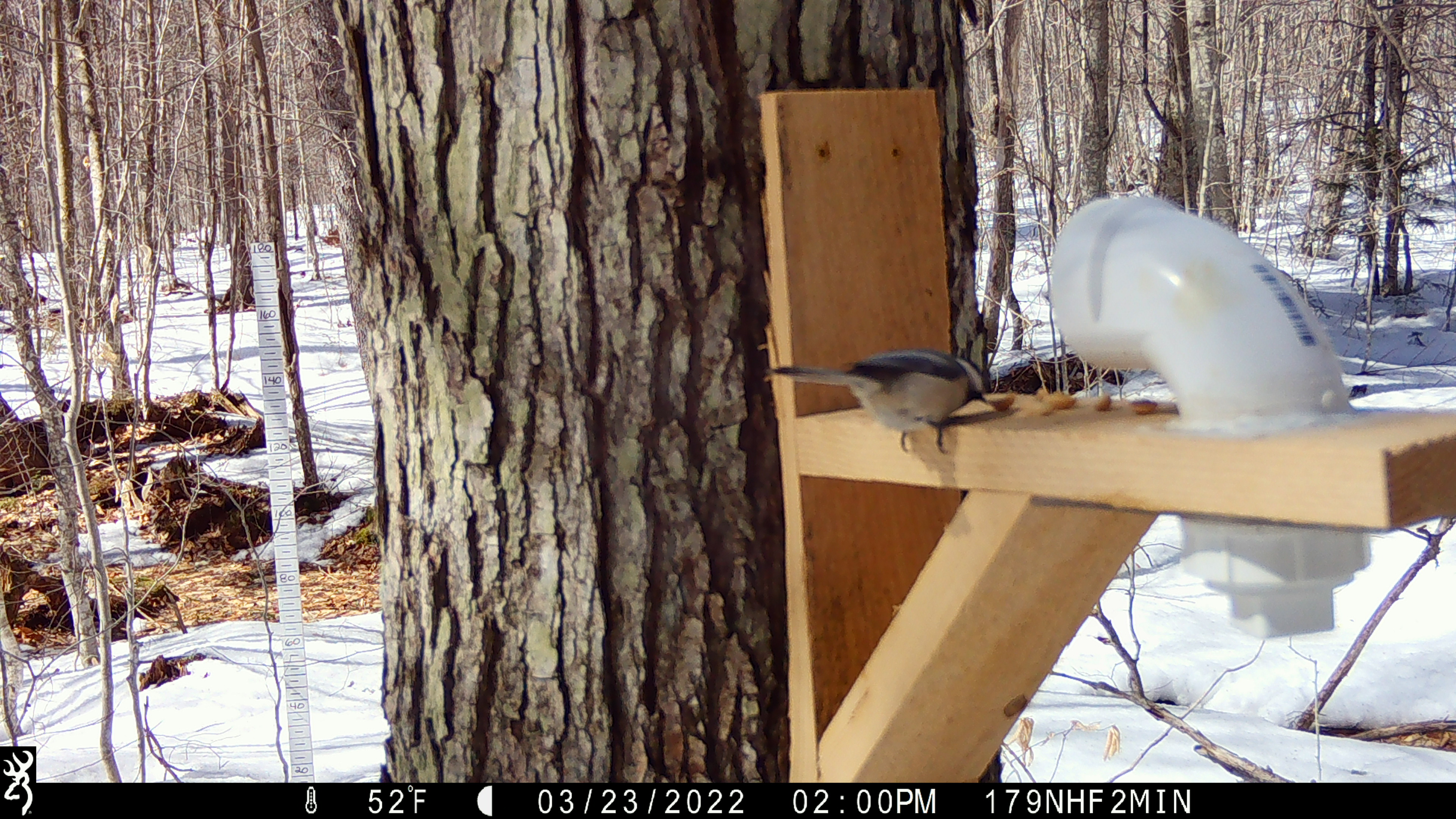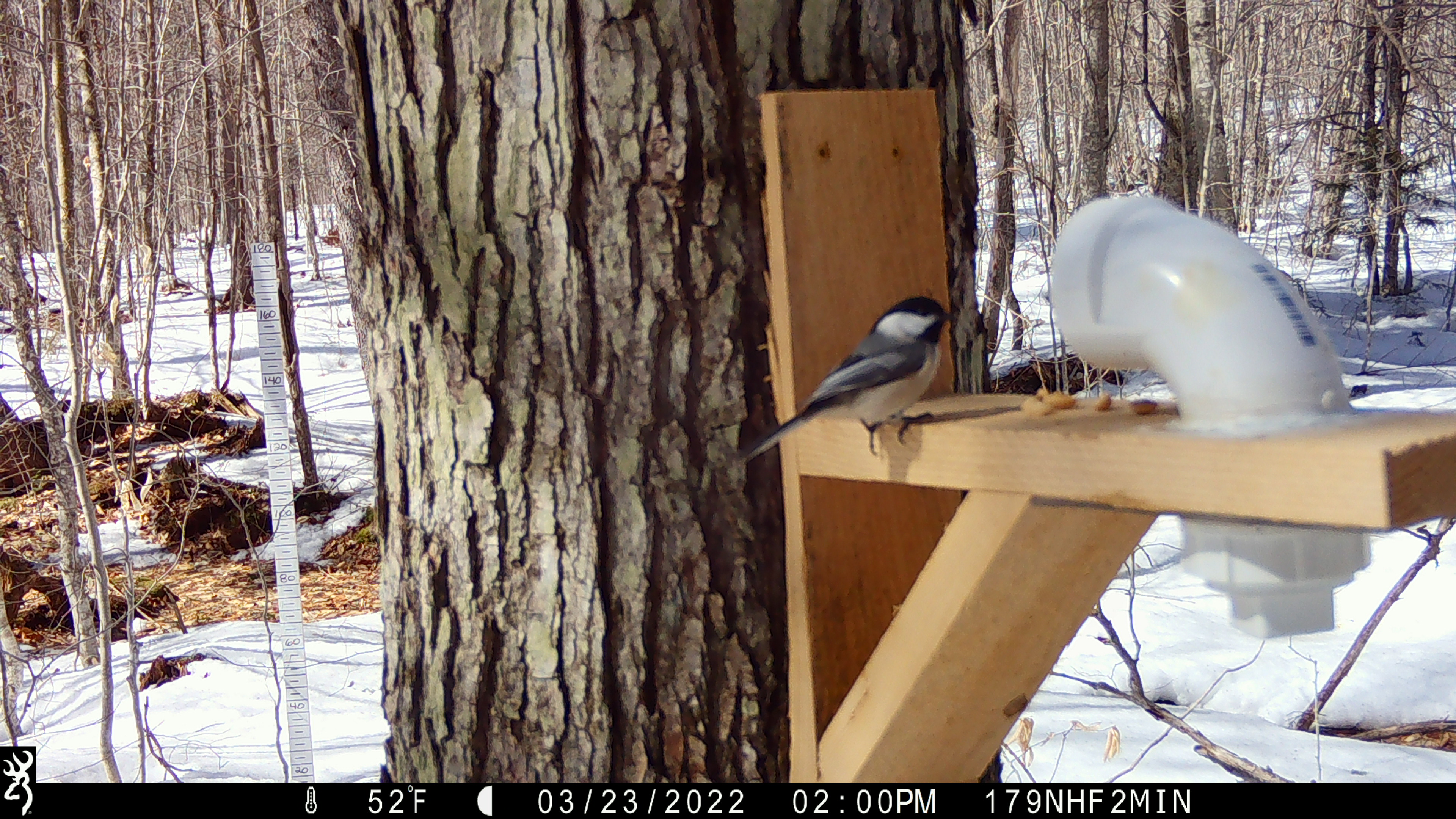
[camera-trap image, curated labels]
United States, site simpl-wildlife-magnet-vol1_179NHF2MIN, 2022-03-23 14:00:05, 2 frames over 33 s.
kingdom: Animalia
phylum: Chordata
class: Aves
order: Passeriformes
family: Sittidae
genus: Sitta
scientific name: Sitta canadensis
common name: red-breasted nuthatch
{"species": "red-breasted nuthatch (Sitta canadensis)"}